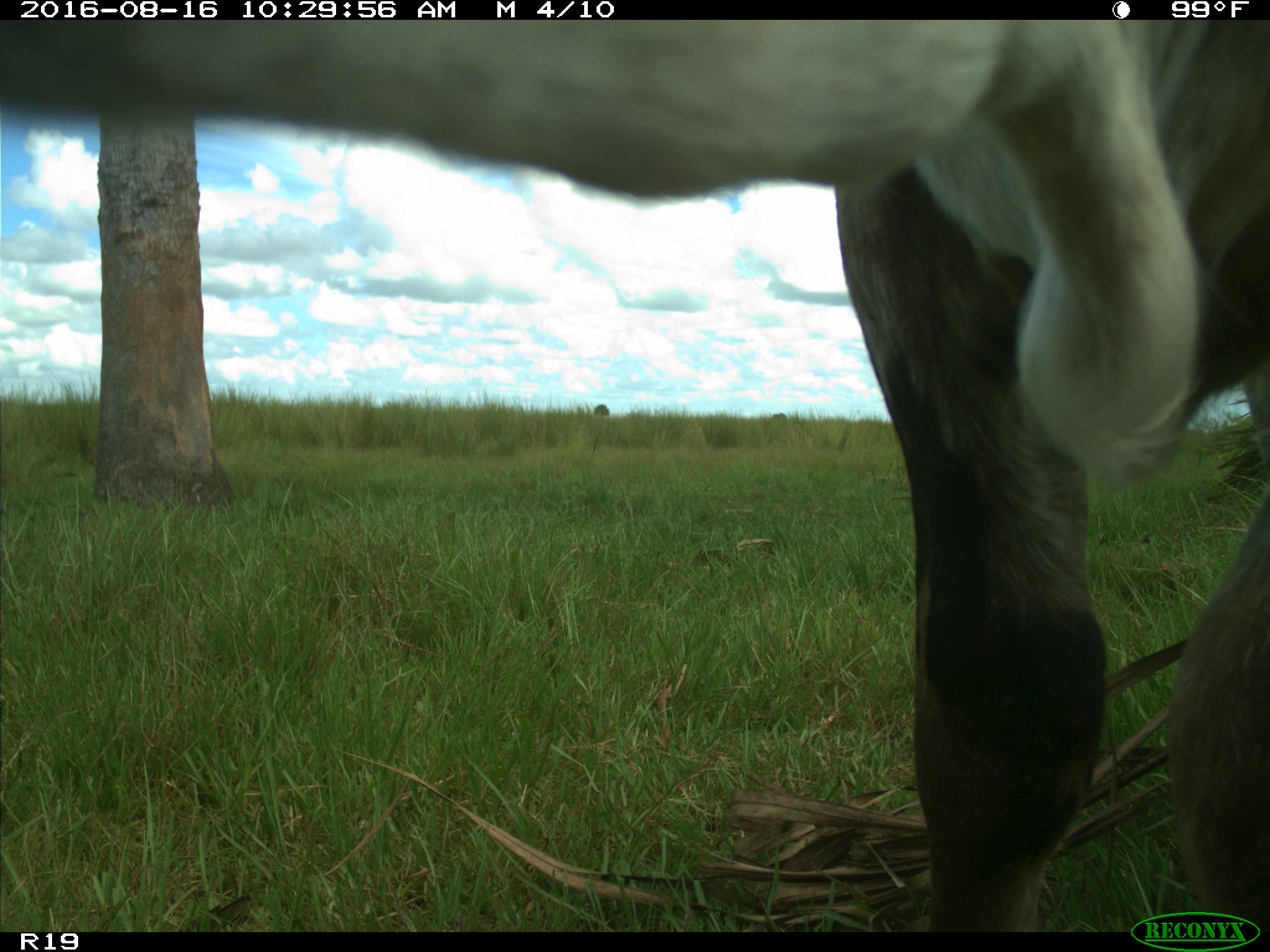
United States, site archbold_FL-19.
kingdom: Animalia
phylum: Chordata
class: Mammalia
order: Artiodactyla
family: Bovidae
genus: Bos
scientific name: Bos taurus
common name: domestic cow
Bos taurus (domestic cow).